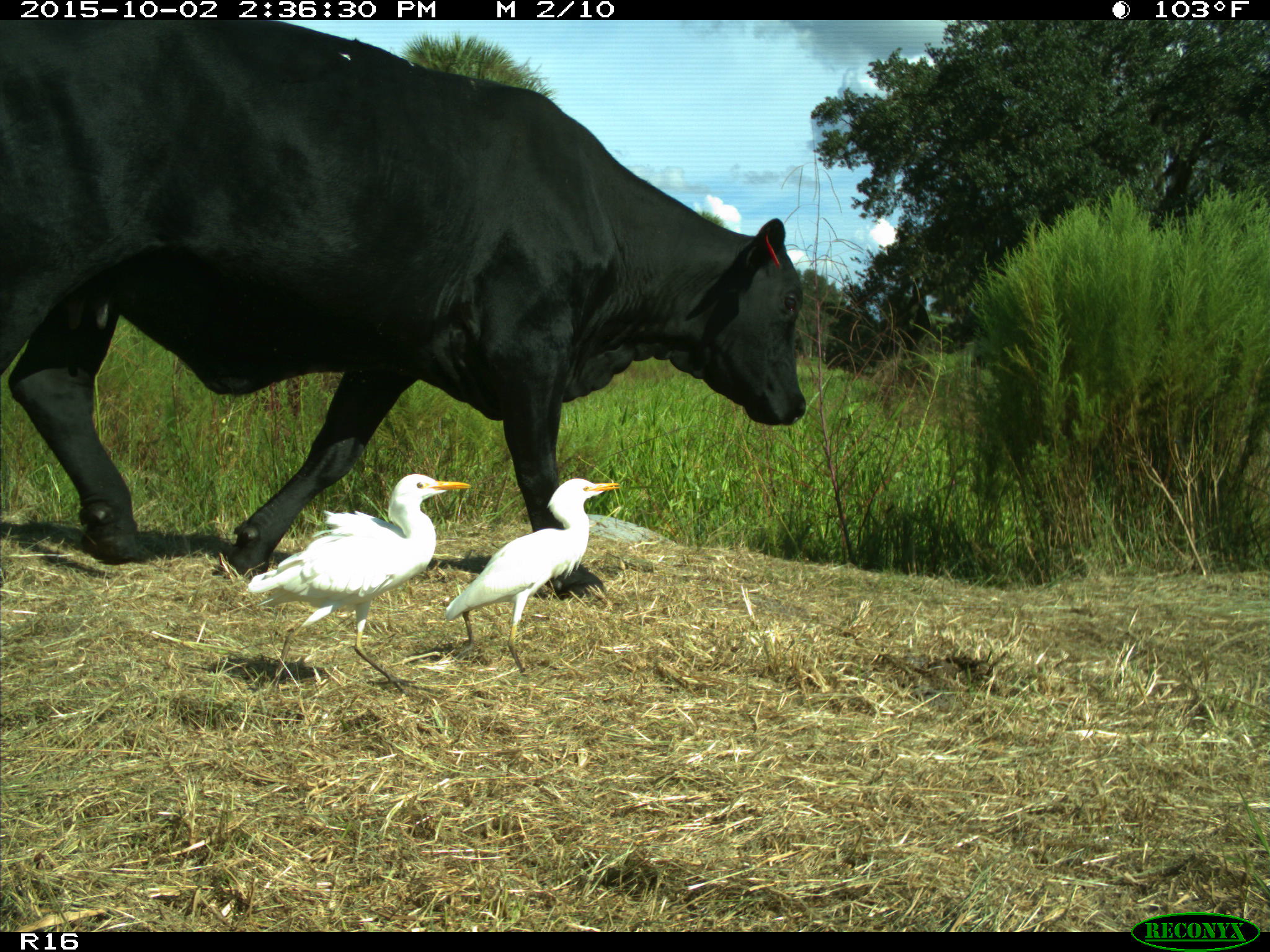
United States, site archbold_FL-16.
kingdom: Animalia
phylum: Chordata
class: Mammalia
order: Artiodactyla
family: Bovidae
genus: Bos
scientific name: Bos taurus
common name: domestic cow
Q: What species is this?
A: Bos taurus (domestic cow).